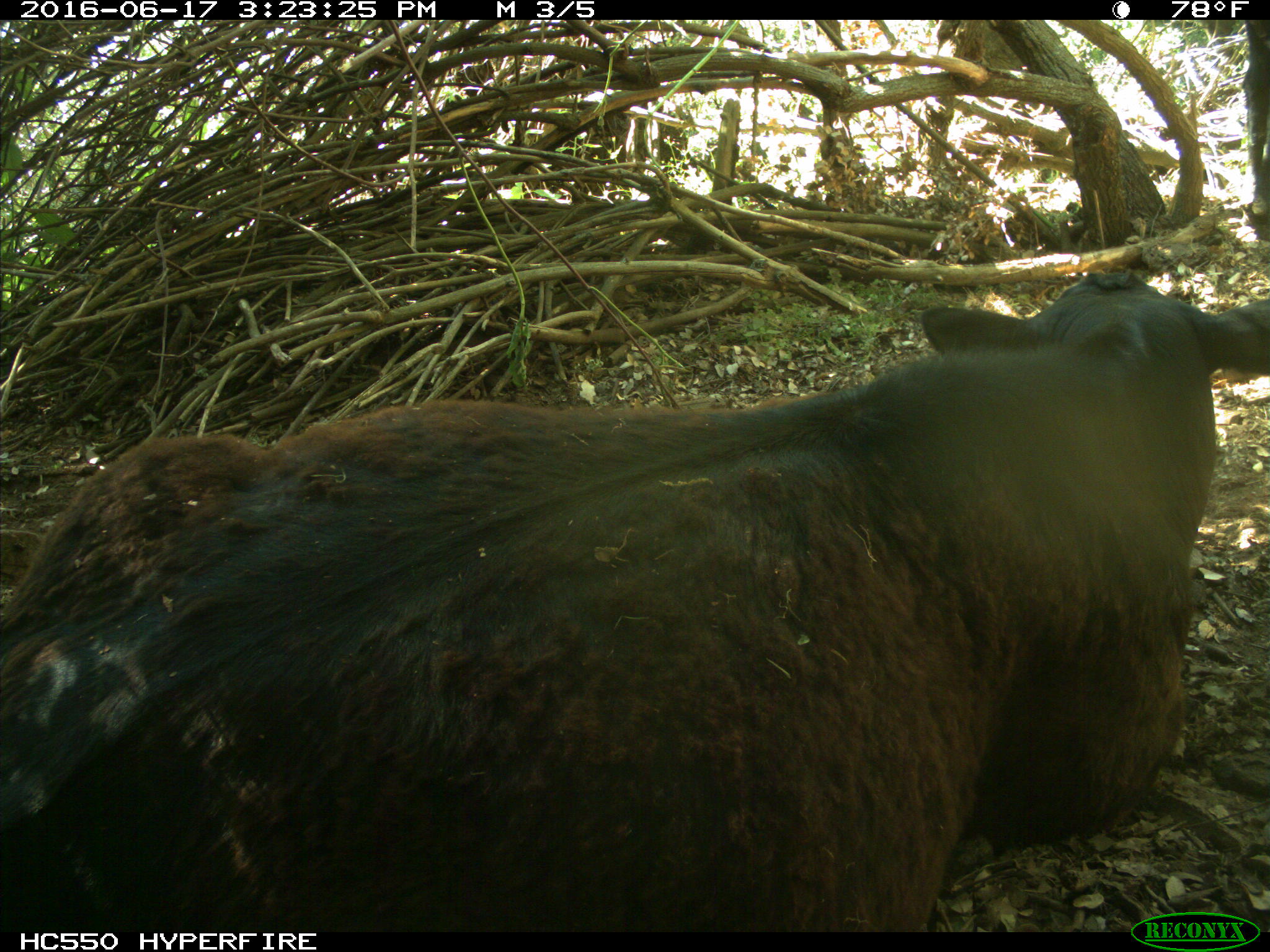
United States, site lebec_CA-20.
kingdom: Animalia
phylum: Chordata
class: Mammalia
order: Artiodactyla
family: Bovidae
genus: Bos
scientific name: Bos taurus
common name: domestic cow